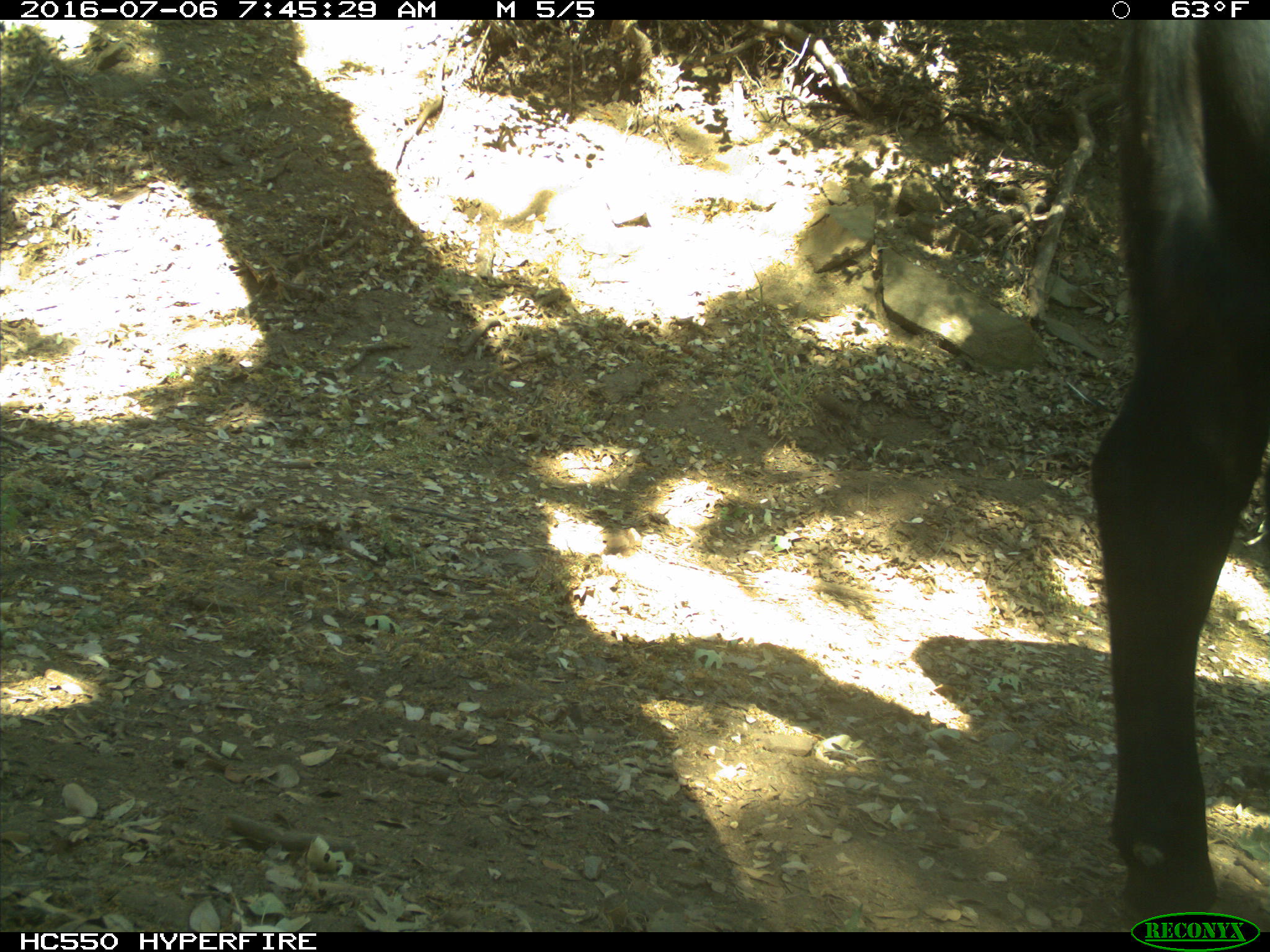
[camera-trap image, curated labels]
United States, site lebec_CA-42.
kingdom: Animalia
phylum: Chordata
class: Mammalia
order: Artiodactyla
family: Bovidae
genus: Bos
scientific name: Bos taurus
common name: domestic cow